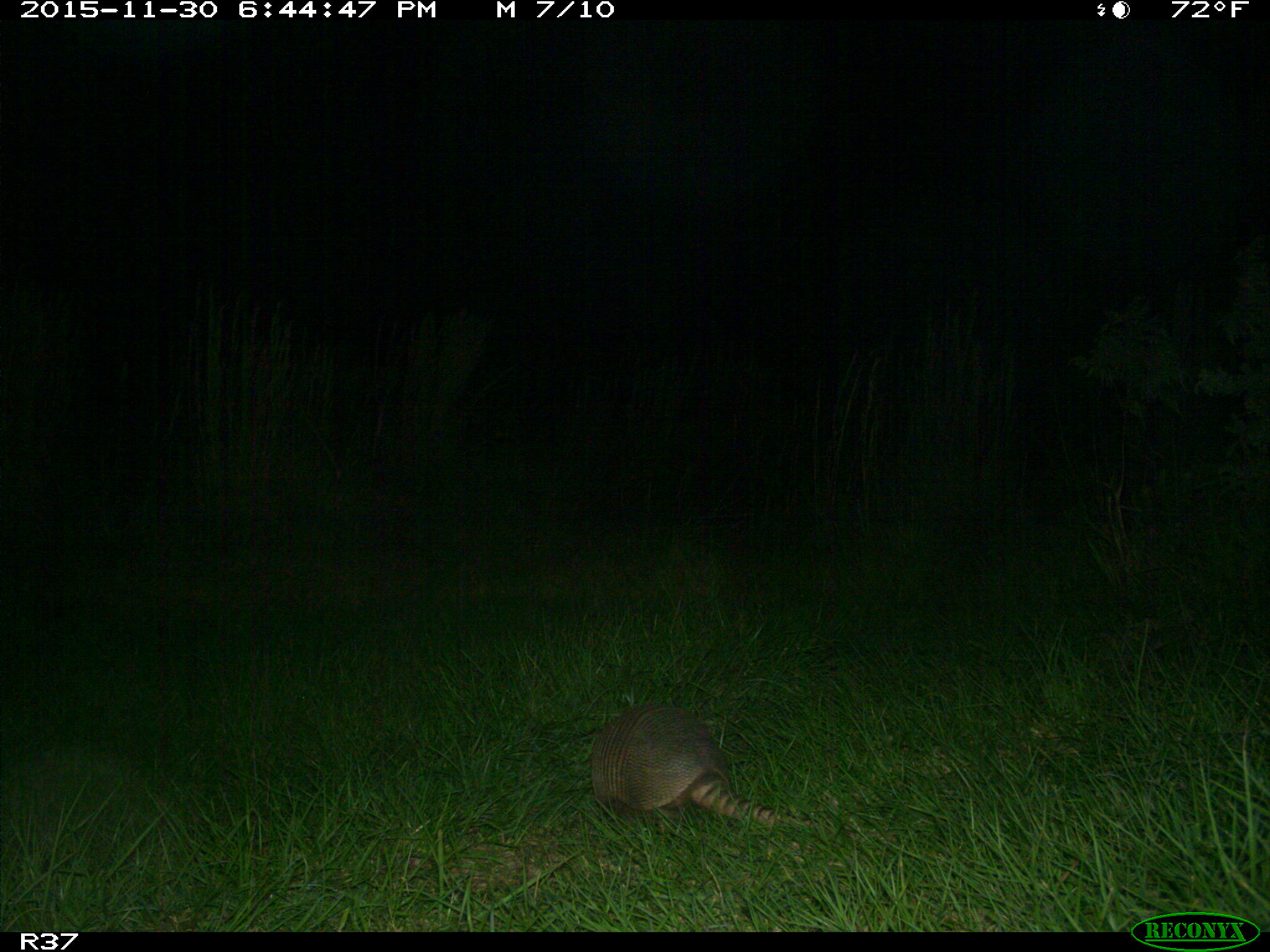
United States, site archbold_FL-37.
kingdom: Animalia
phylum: Chordata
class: Mammalia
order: Cingulata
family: Dasypodidae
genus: Dasypus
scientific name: Dasypus novemcinctus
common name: nine-banded armadillo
Dasypus novemcinctus (nine-banded armadillo).